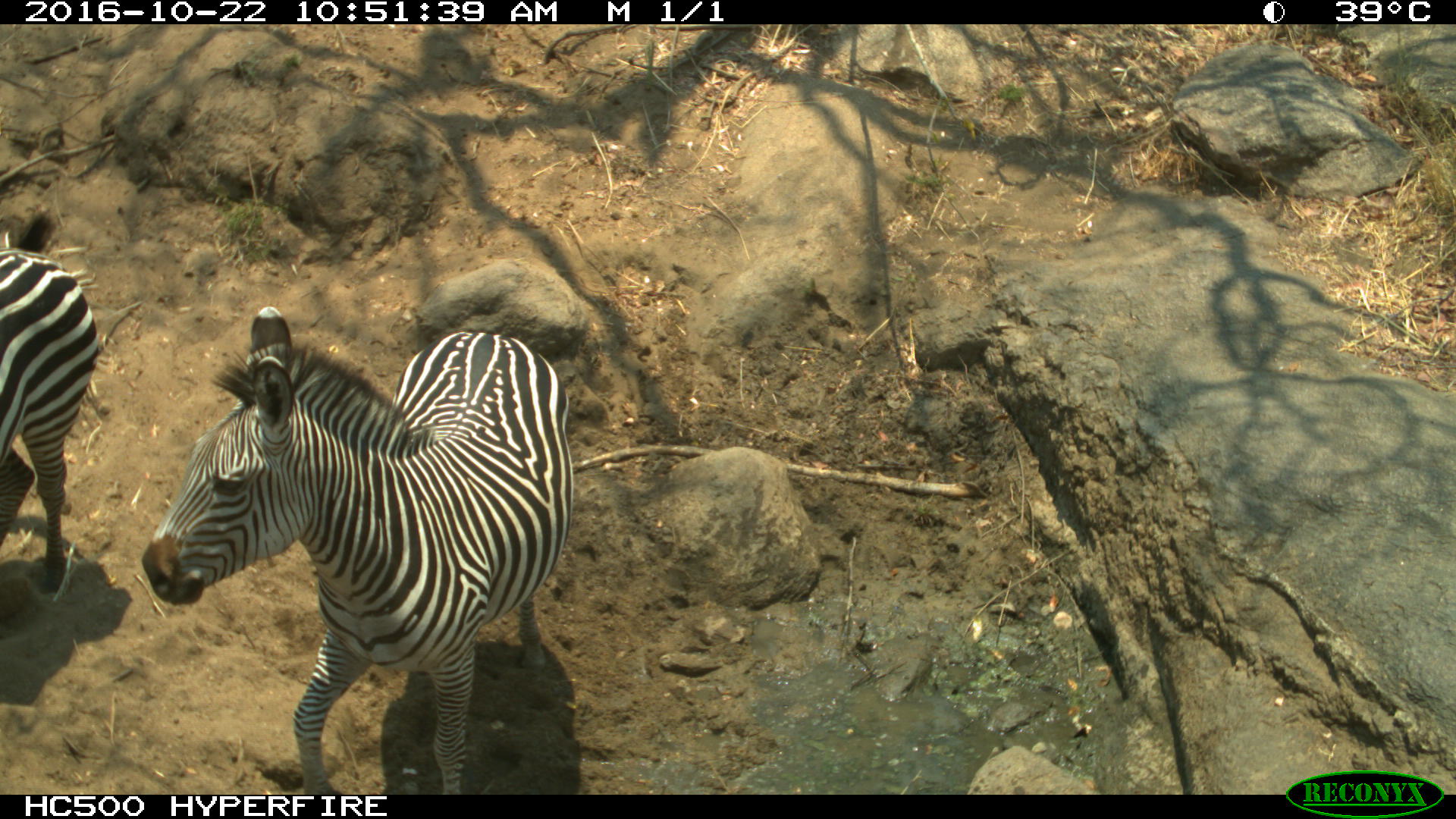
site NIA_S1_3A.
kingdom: Animalia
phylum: Chordata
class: Mammalia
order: Perissodactyla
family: Equidae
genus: Equus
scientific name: Equus quagga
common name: plains zebra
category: zebraplains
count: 2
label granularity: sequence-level